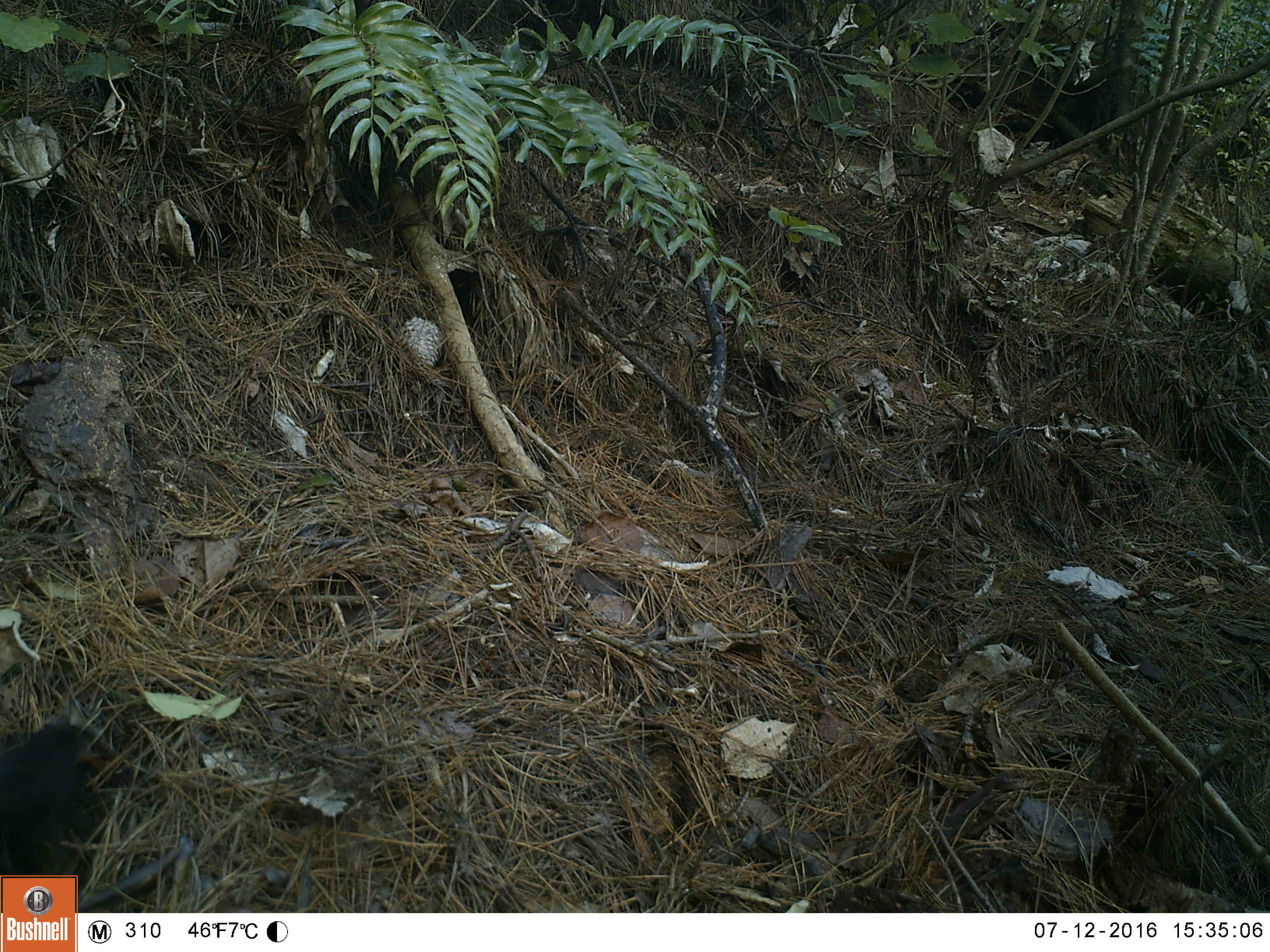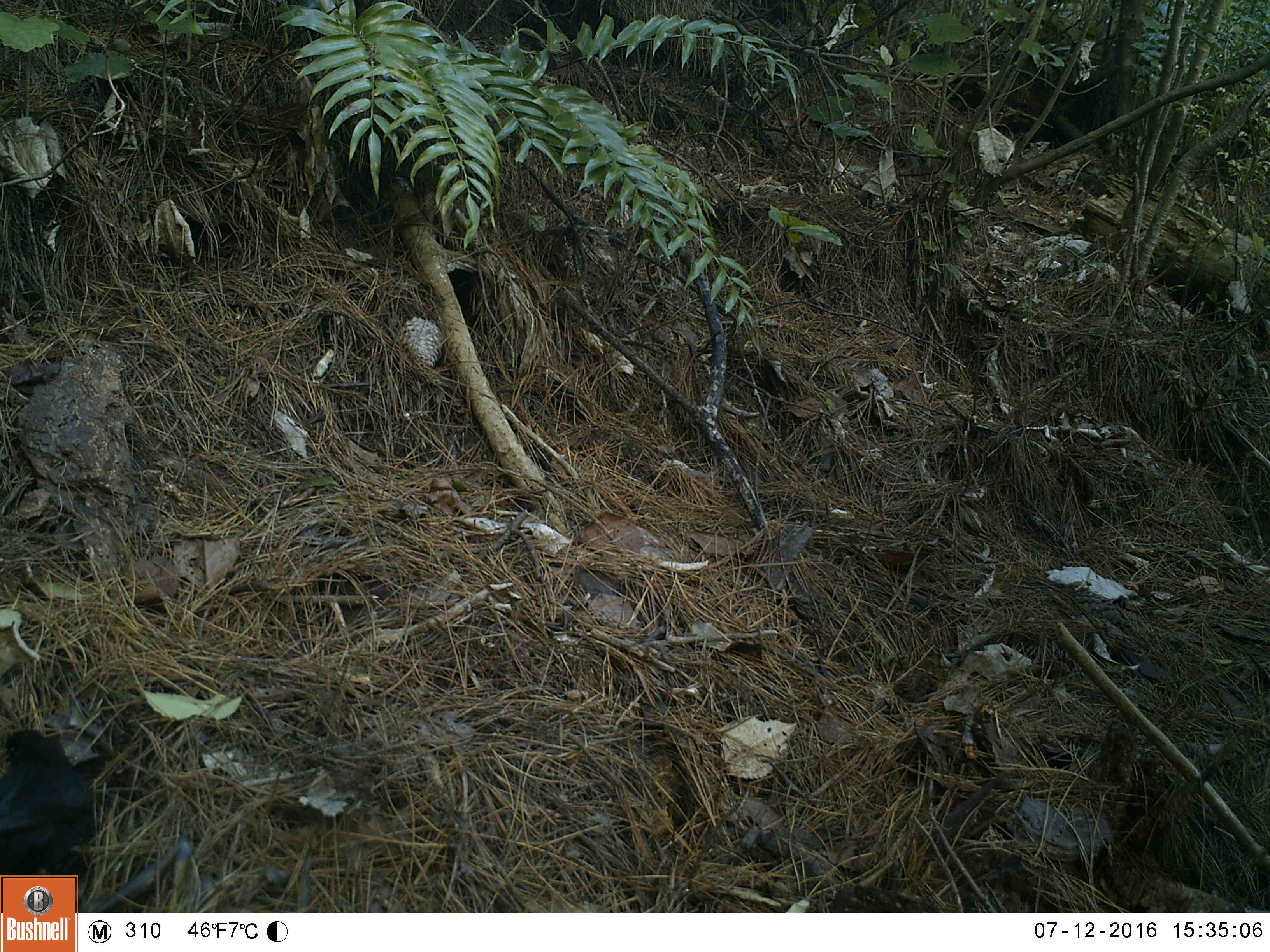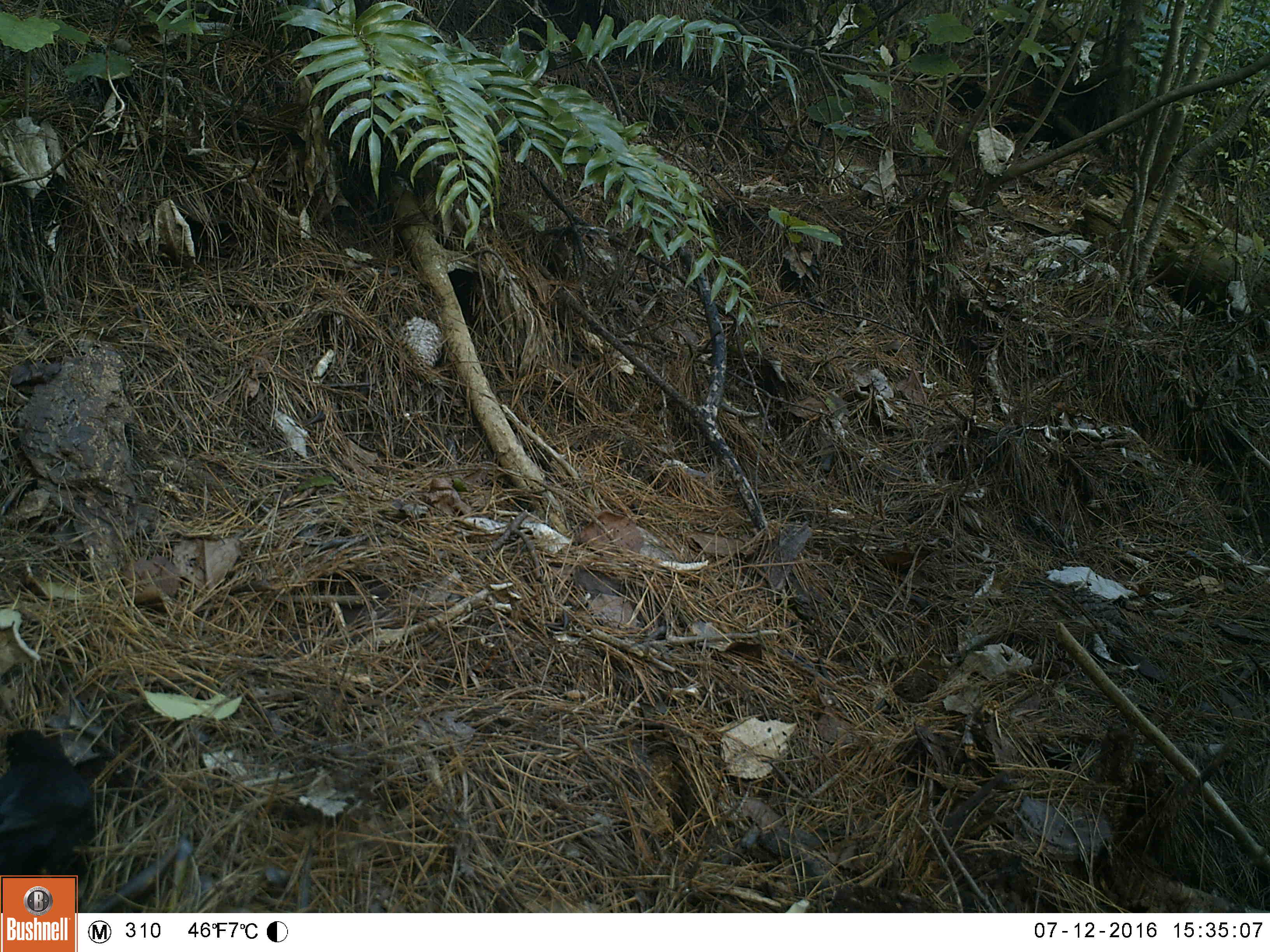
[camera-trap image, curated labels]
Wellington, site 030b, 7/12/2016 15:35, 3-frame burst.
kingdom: Animalia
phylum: Chordata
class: Aves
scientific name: Aves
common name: bird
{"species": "bird (Aves)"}